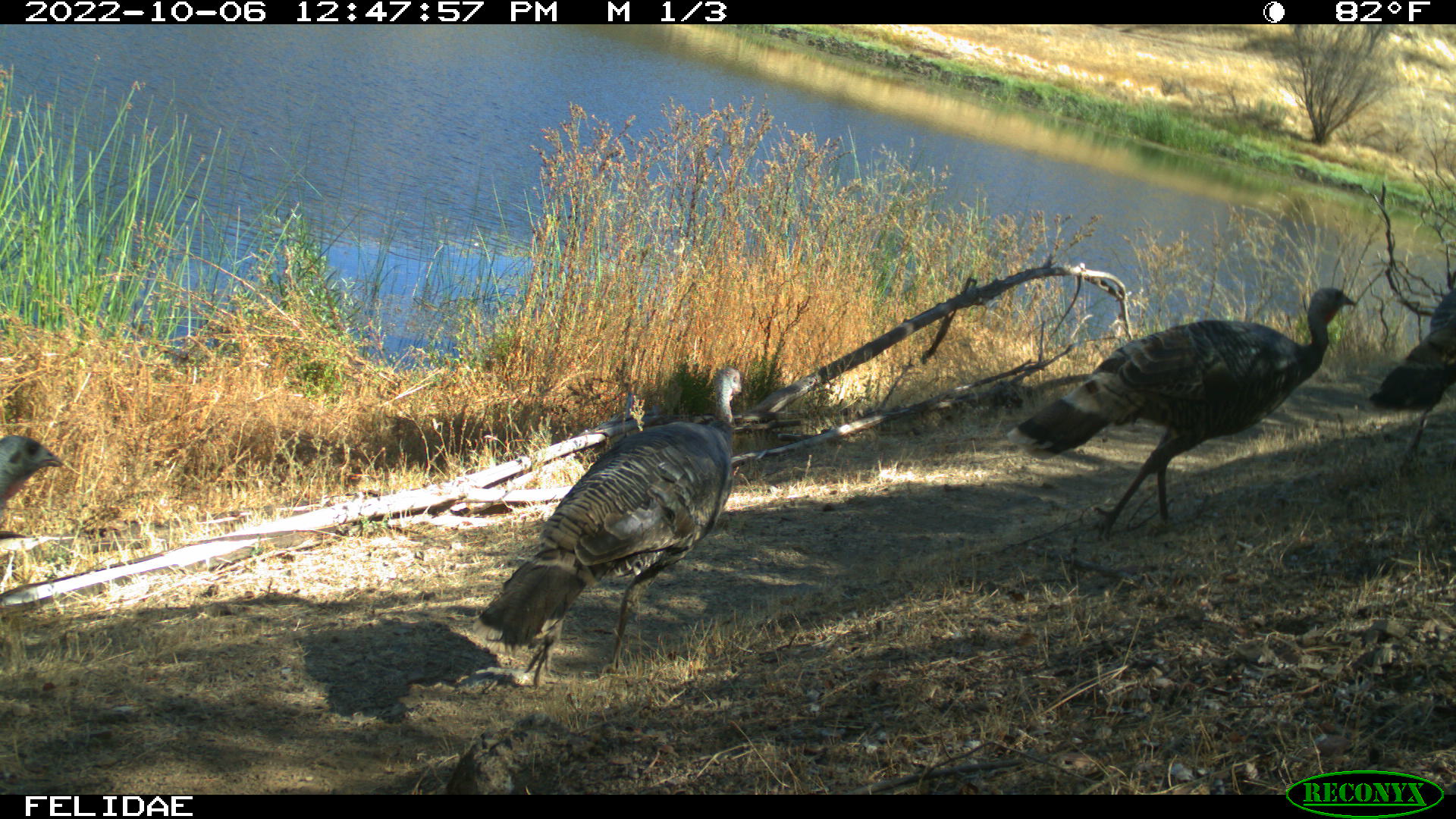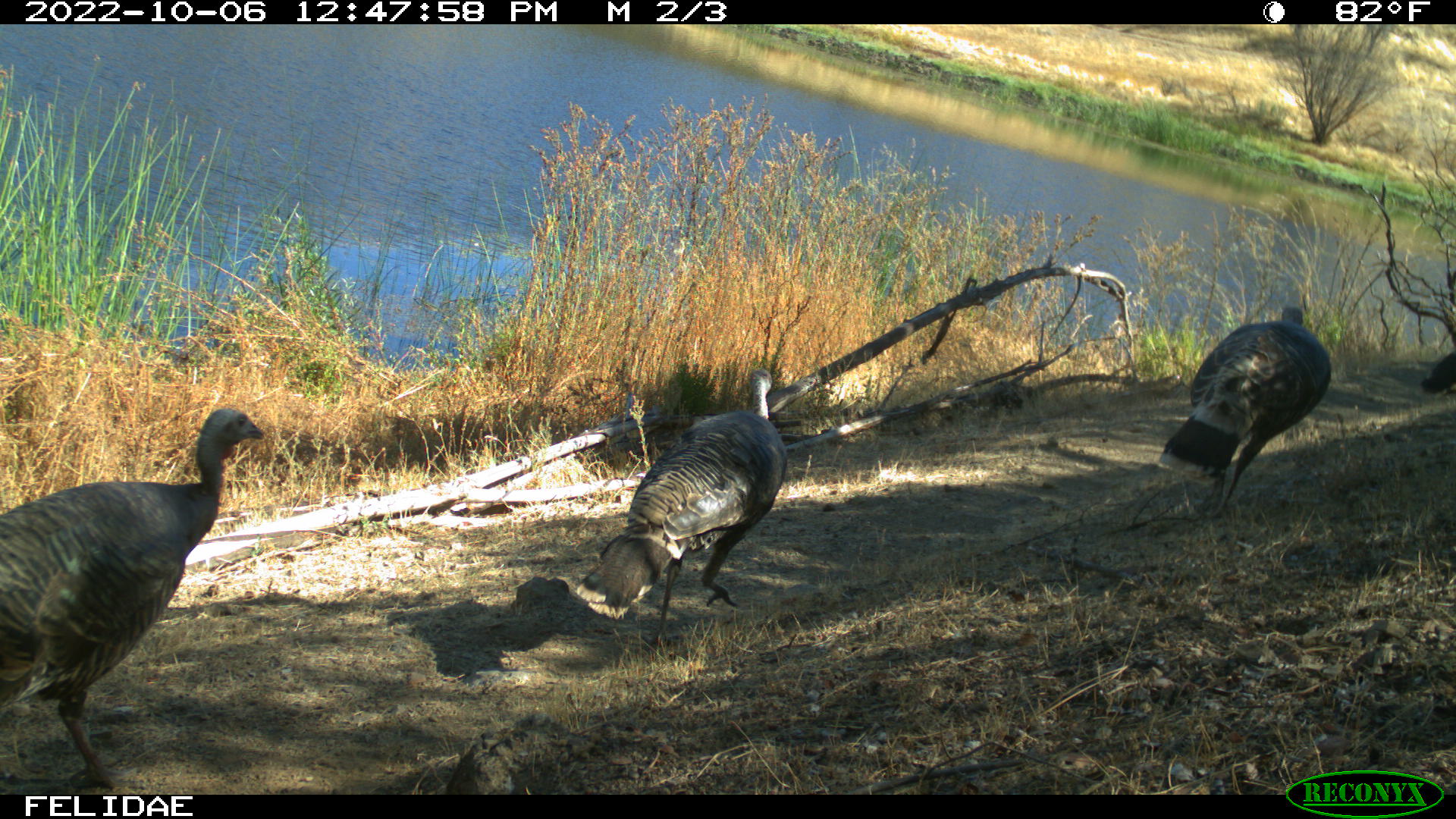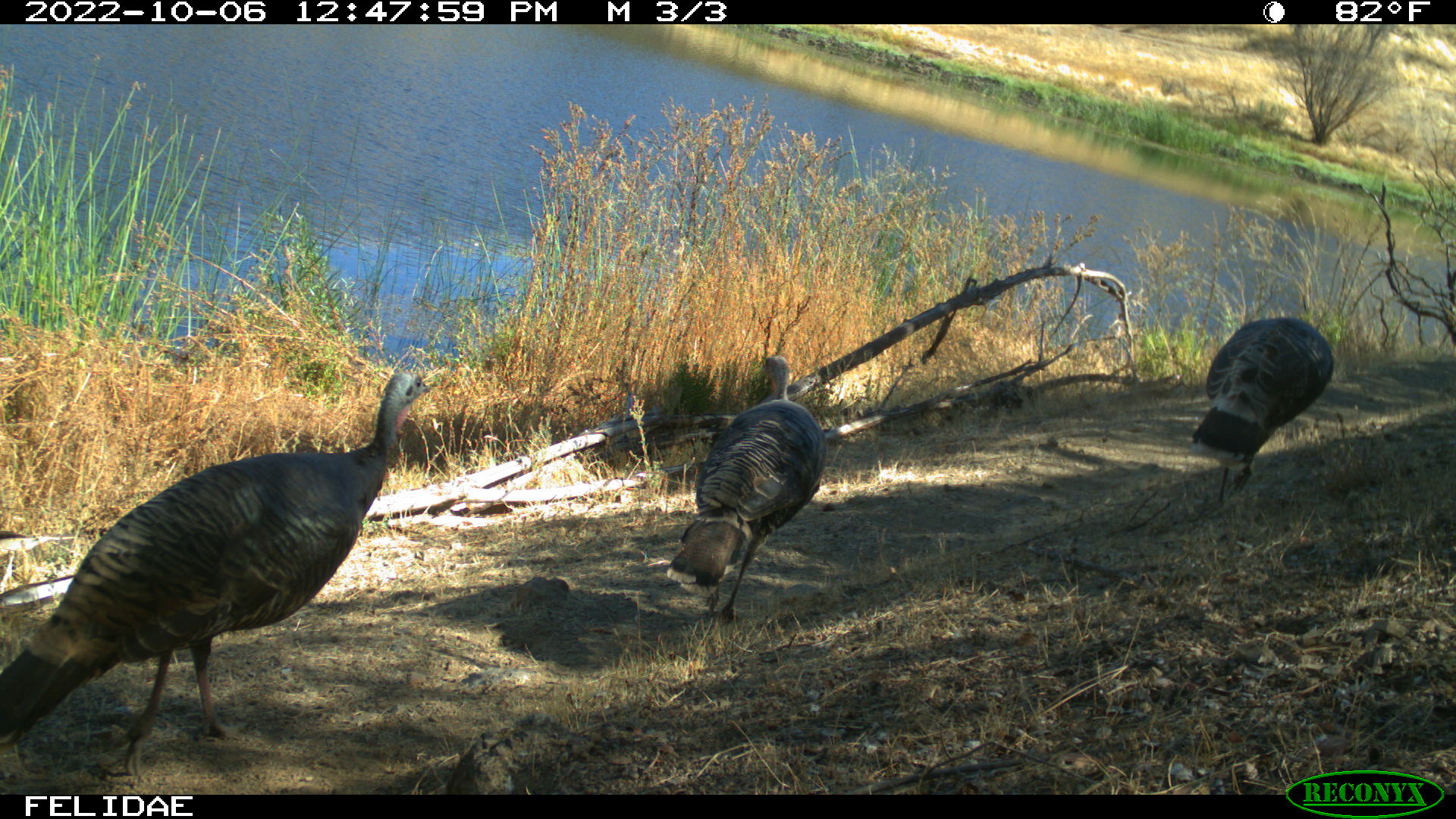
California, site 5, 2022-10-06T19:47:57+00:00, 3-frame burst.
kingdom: Animalia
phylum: Chordata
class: Aves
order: Galliformes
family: Phasianidae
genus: Meleagris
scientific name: Meleagris gallopavo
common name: turkey